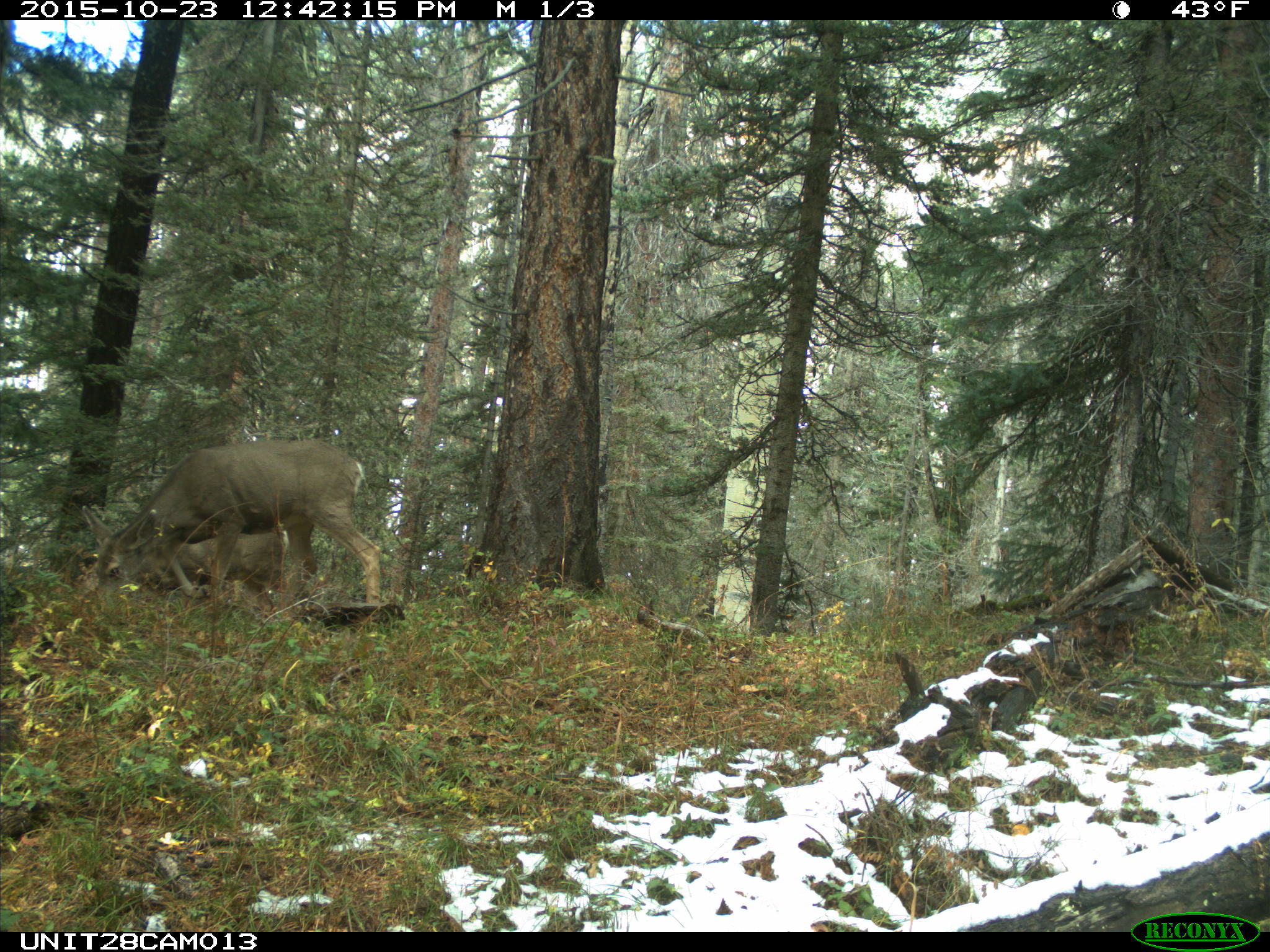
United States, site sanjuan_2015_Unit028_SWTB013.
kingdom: Animalia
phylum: Chordata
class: Mammalia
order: Artiodactyla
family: Cervidae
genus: Odocoileus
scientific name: Odocoileus hemionus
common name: mule deer